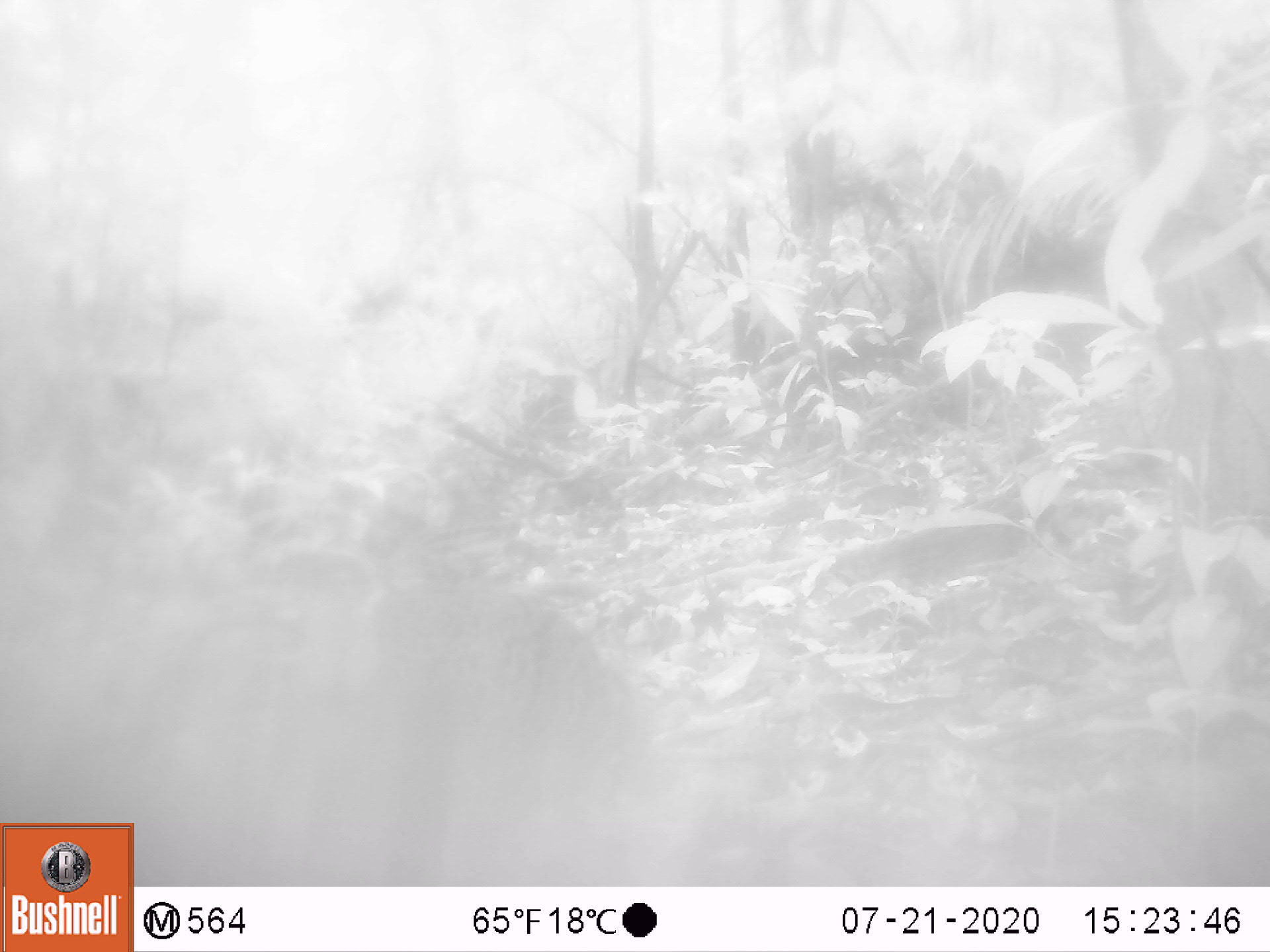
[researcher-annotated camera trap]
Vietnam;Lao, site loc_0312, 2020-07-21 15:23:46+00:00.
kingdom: Animalia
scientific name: Animalia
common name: animal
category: unidentified animal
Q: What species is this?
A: Unidentified animal (animal) (Animalia).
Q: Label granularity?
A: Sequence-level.